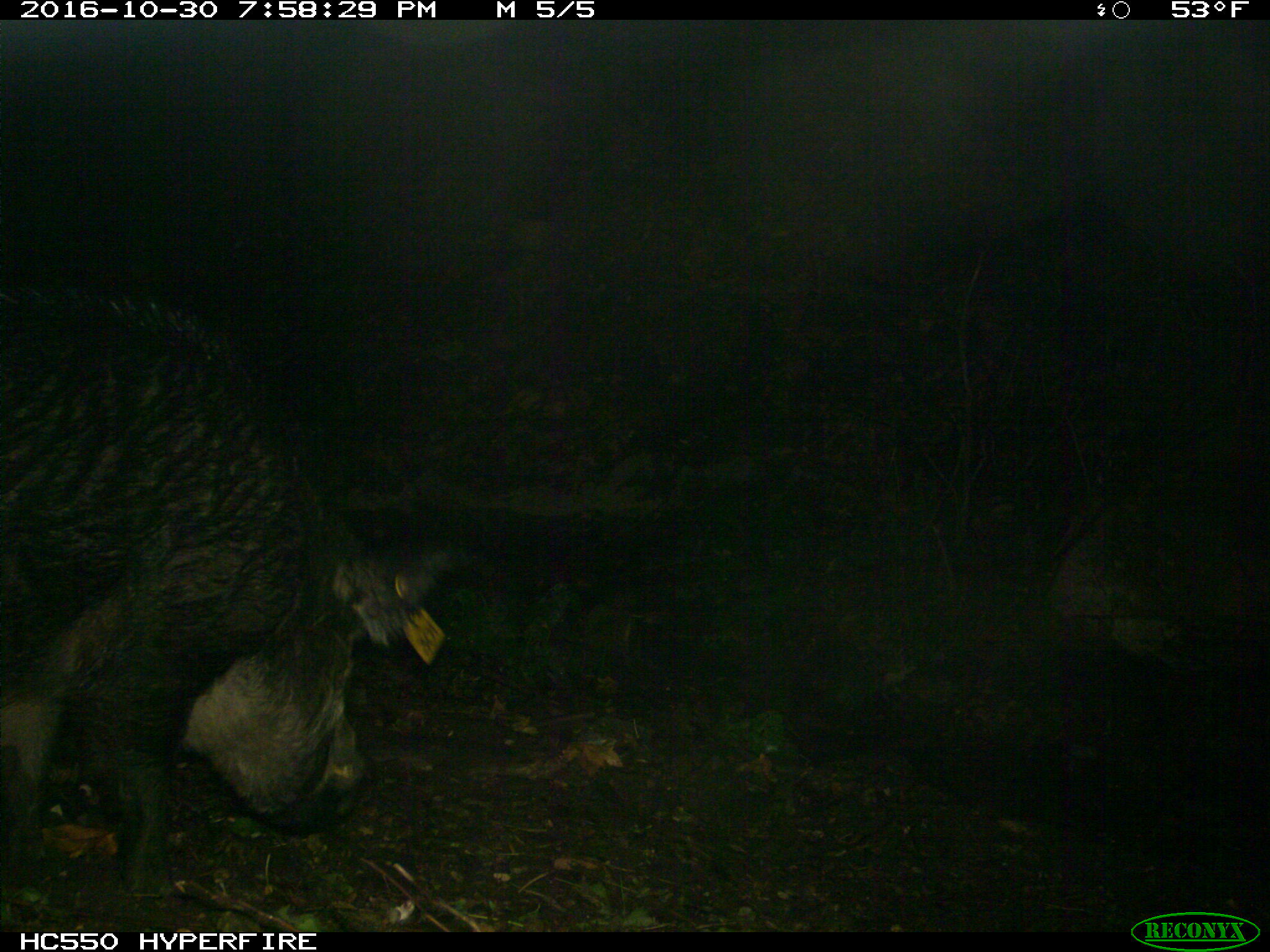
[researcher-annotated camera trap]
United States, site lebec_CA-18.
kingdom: Animalia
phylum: Chordata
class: Mammalia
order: Artiodactyla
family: Suidae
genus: Sus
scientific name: Sus scrofa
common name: wild boar